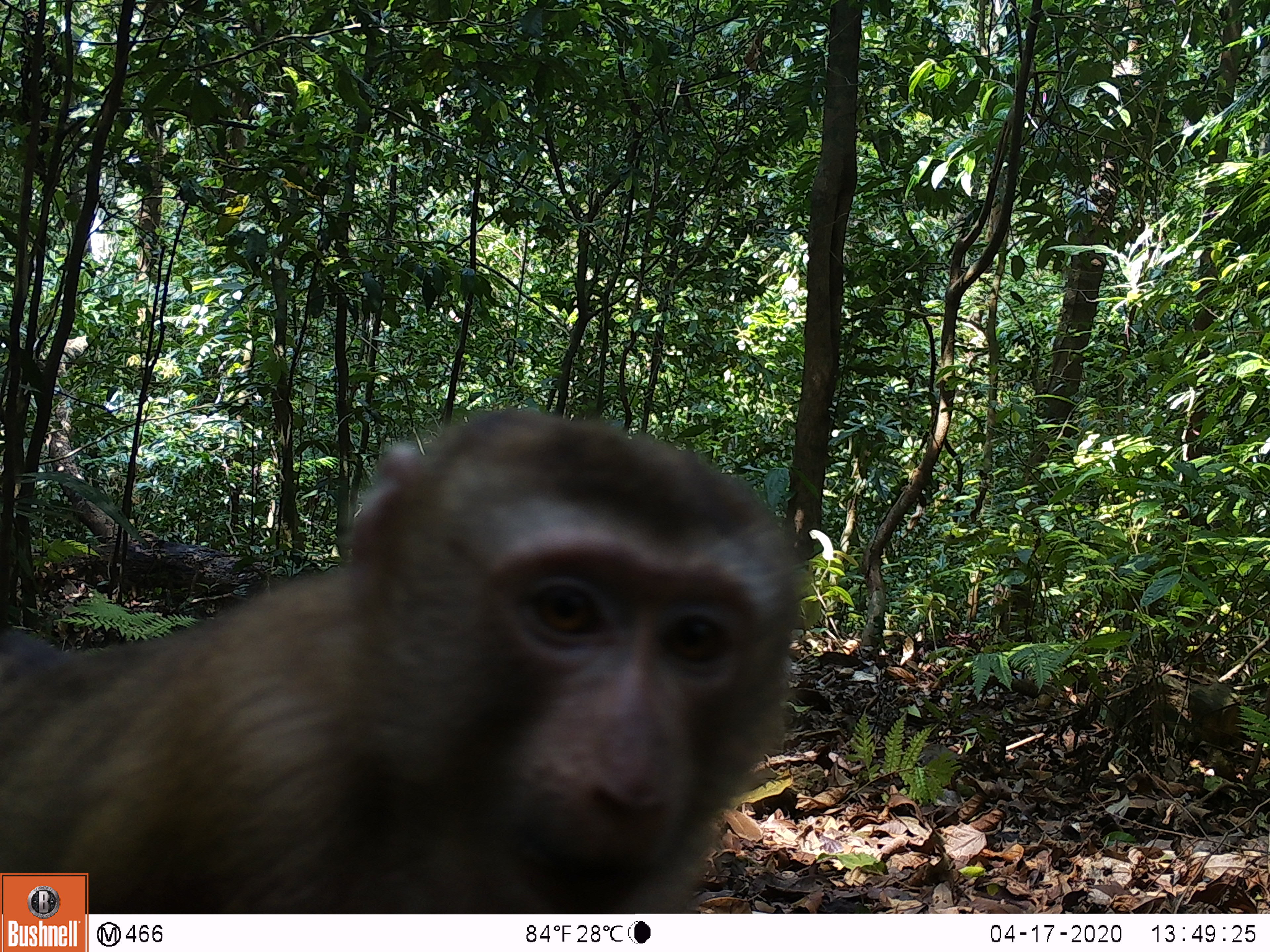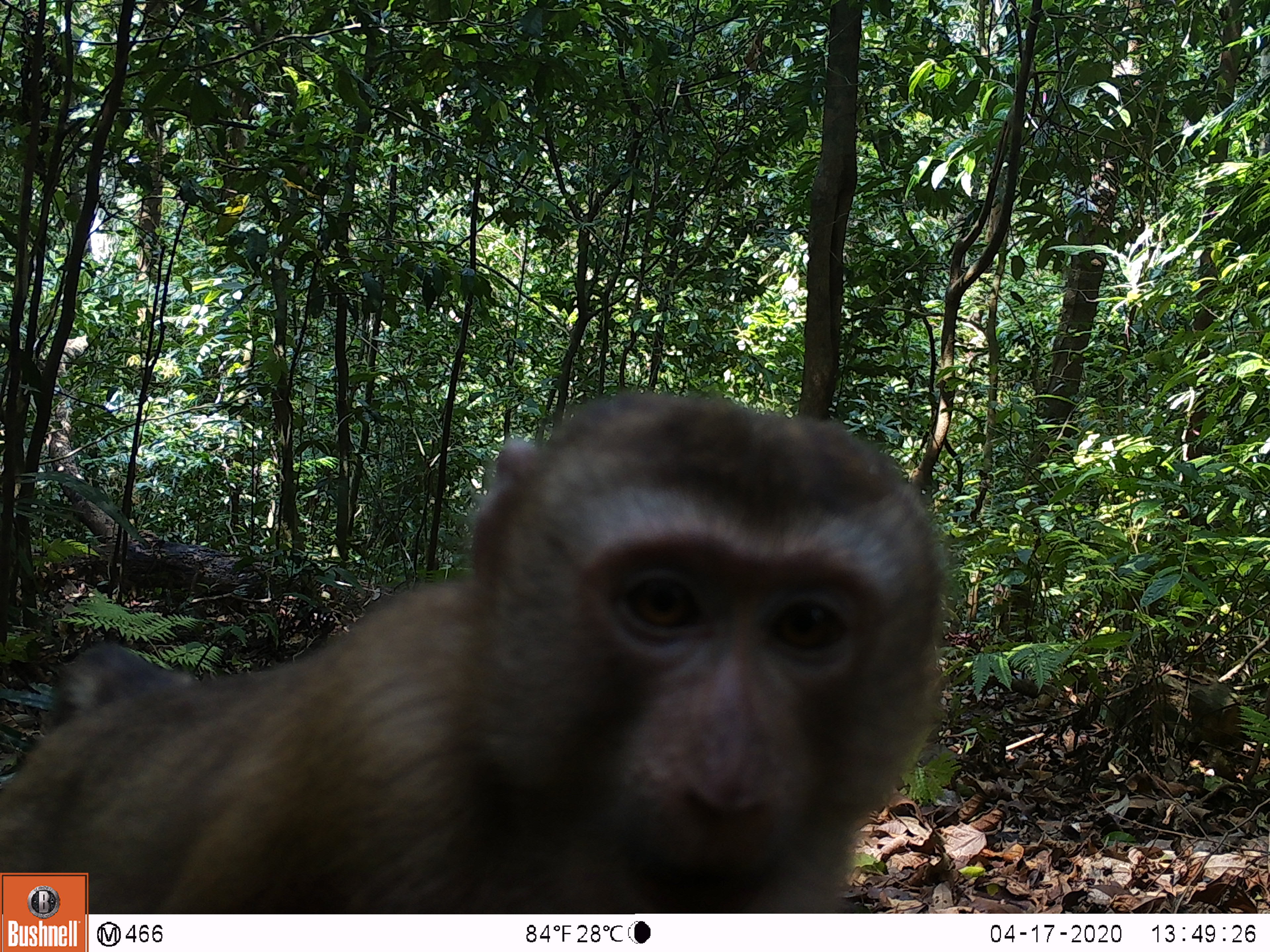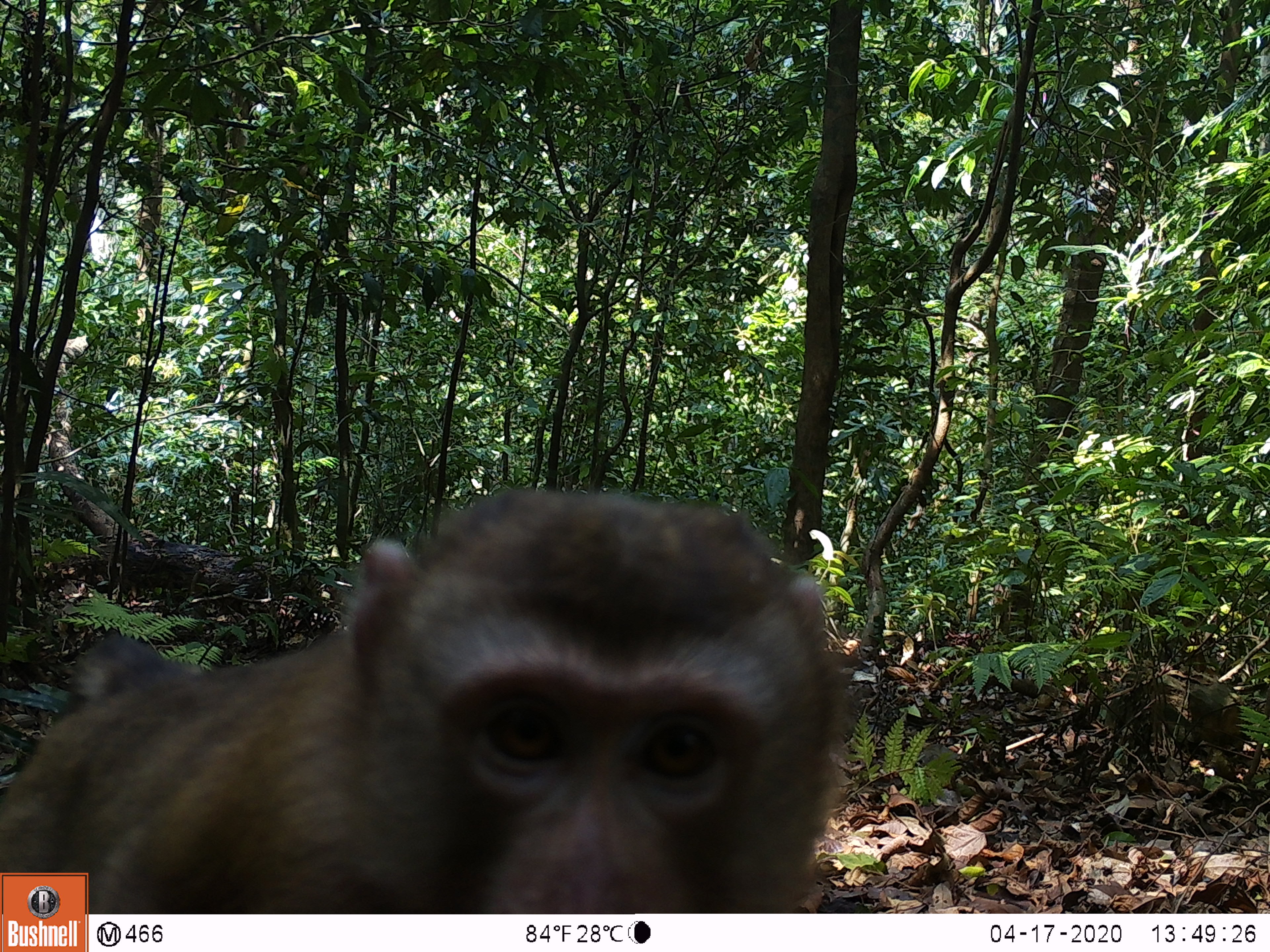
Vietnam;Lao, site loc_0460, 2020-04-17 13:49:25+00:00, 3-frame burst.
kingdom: Animalia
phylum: Chordata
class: Mammalia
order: Primates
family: Cercopithecidae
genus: Macaca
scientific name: Macaca nemestrina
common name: pig-tailed macaque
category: pig tailed macaque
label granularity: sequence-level